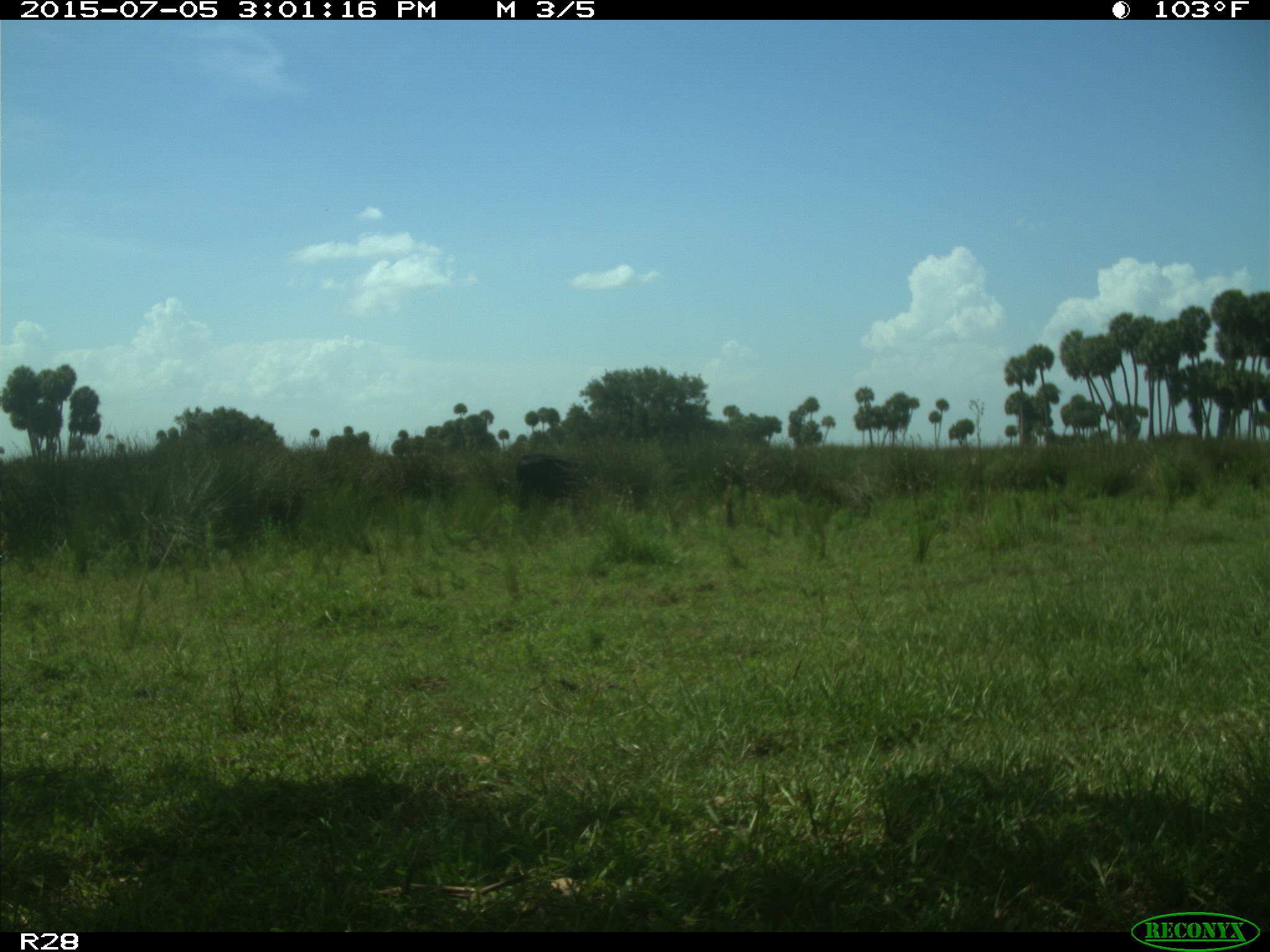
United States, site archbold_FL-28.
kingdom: Animalia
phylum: Chordata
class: Mammalia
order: Artiodactyla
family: Bovidae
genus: Bos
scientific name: Bos taurus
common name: domestic cow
Bos taurus (domestic cow).